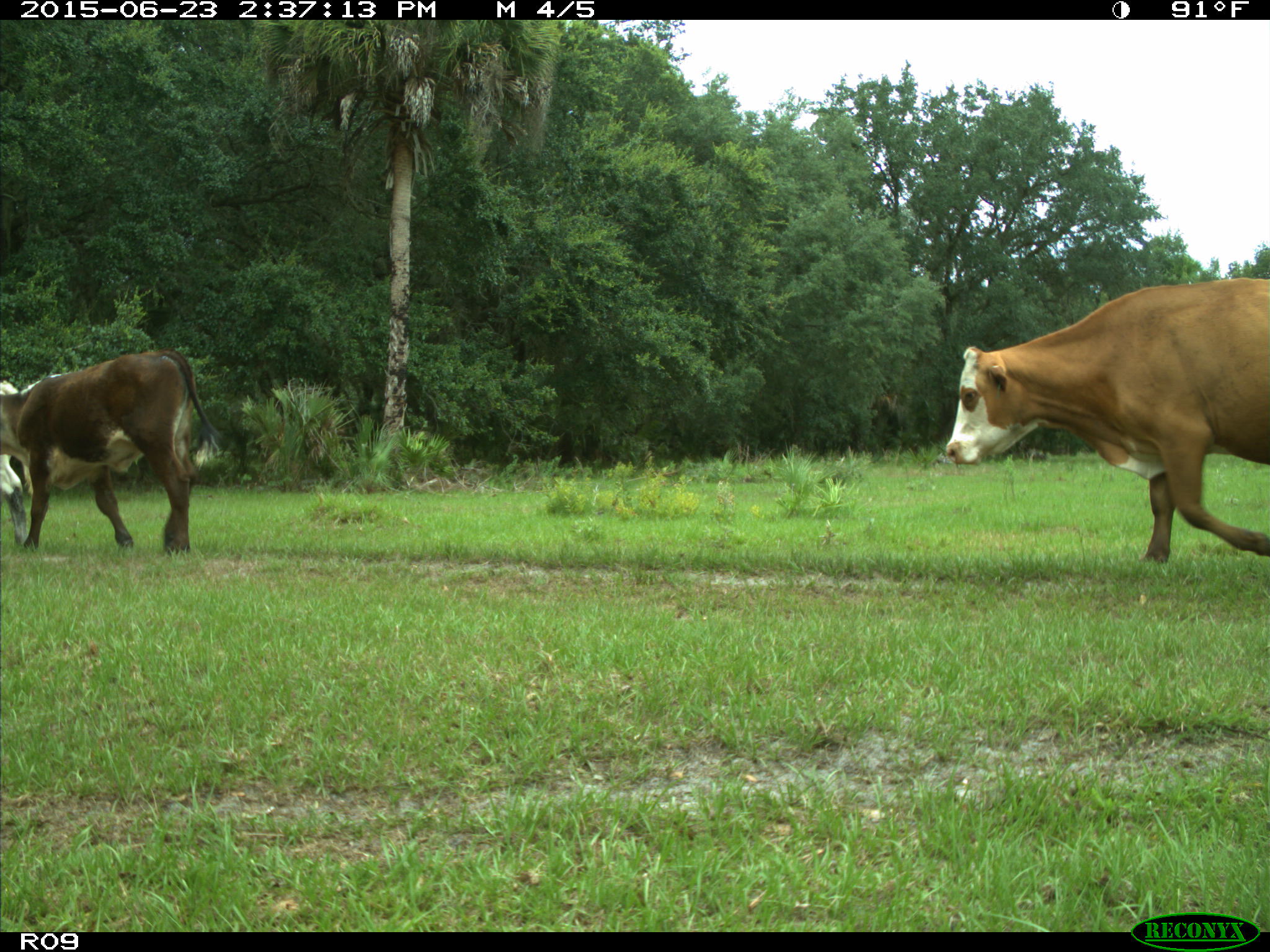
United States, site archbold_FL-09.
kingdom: Animalia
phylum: Chordata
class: Mammalia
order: Artiodactyla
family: Bovidae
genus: Bos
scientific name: Bos taurus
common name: domestic cow